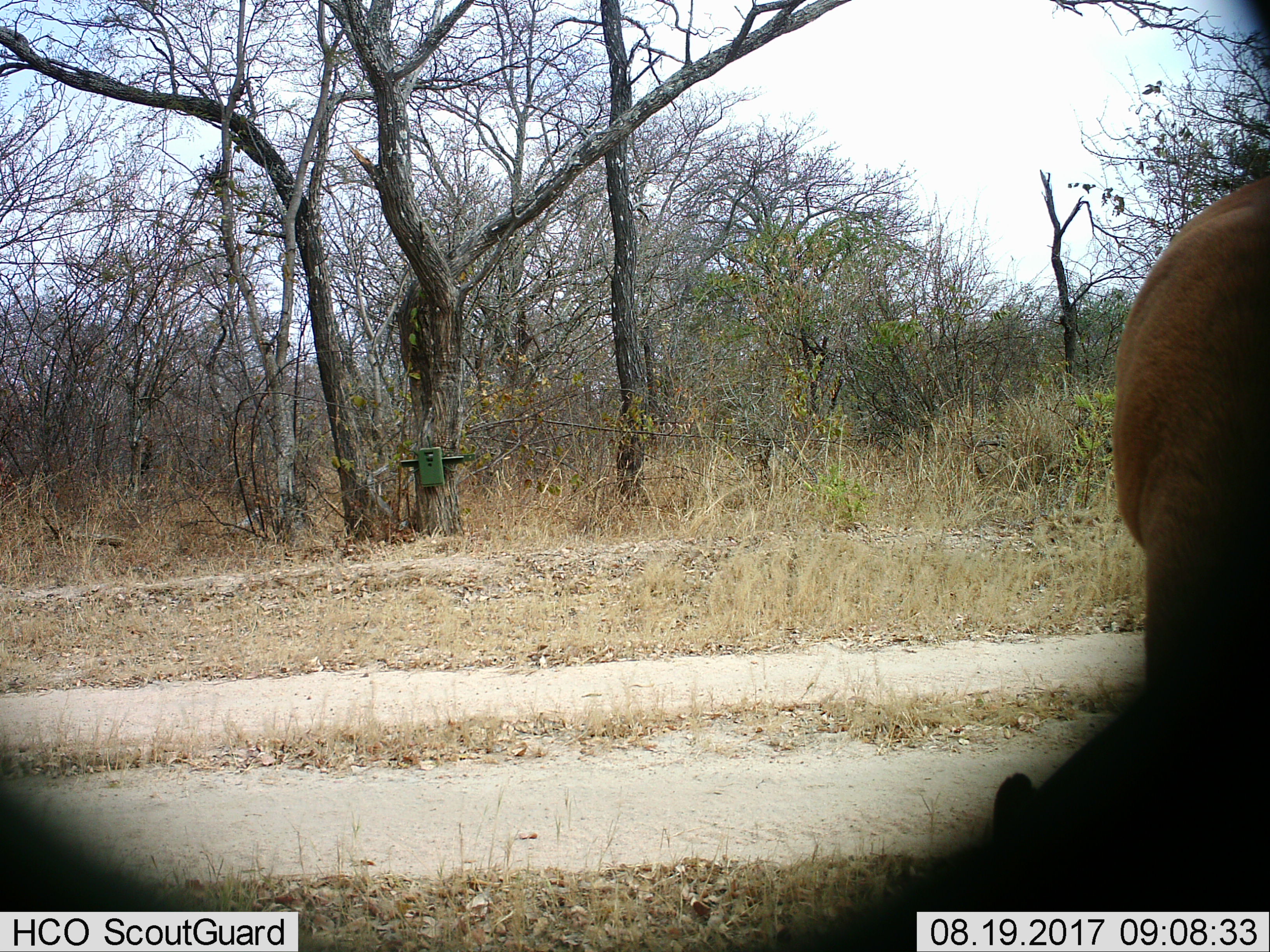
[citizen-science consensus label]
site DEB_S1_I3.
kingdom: Animalia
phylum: Chordata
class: Mammalia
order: Artiodactyla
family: Bovidae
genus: Aepyceros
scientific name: Aepyceros melampus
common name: impala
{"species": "impala (Aepyceros melampus)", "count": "1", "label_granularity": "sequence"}